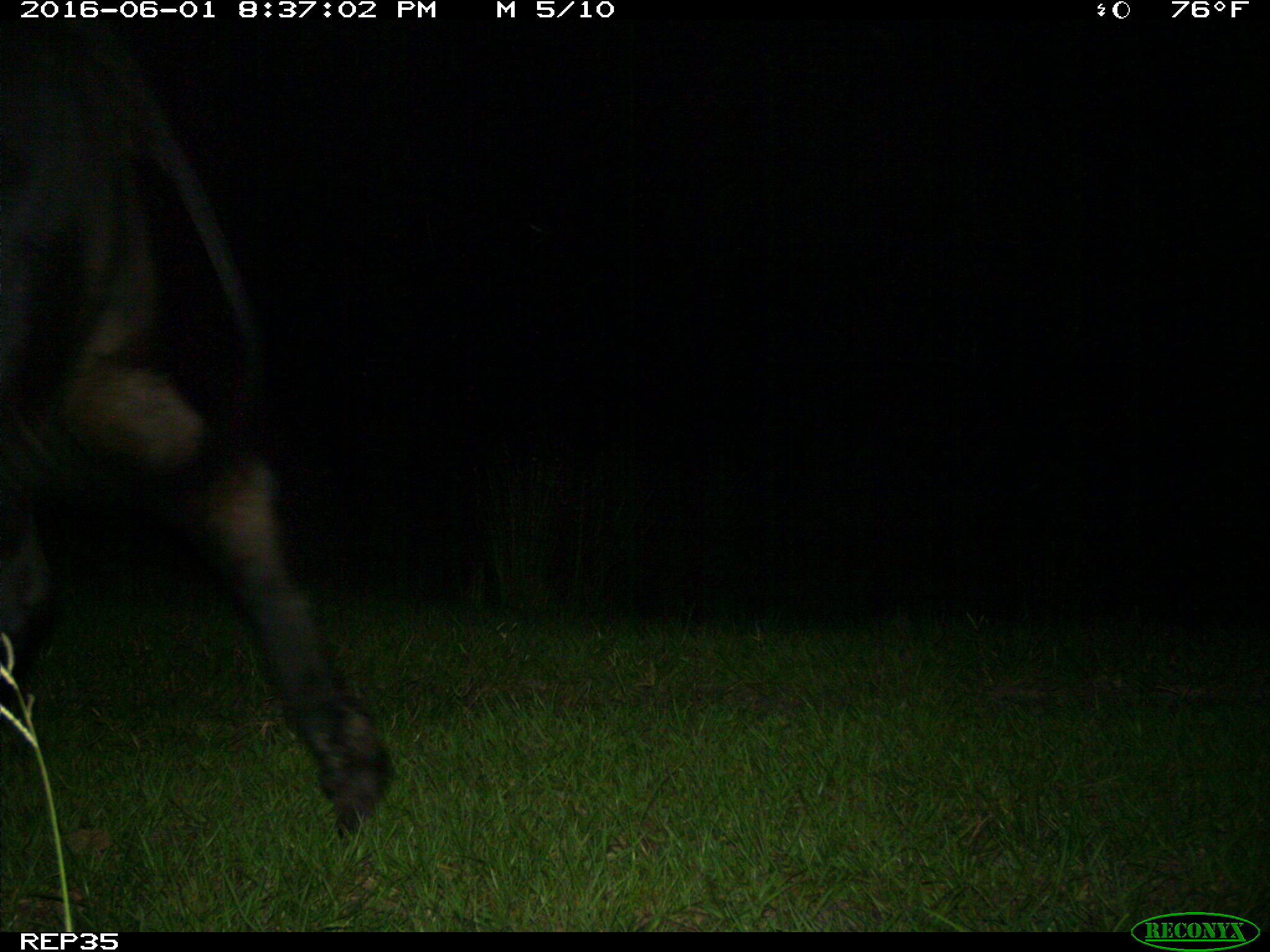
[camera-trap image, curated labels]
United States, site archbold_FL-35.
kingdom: Animalia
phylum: Chordata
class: Mammalia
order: Artiodactyla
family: Bovidae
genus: Bos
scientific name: Bos taurus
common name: domestic cow